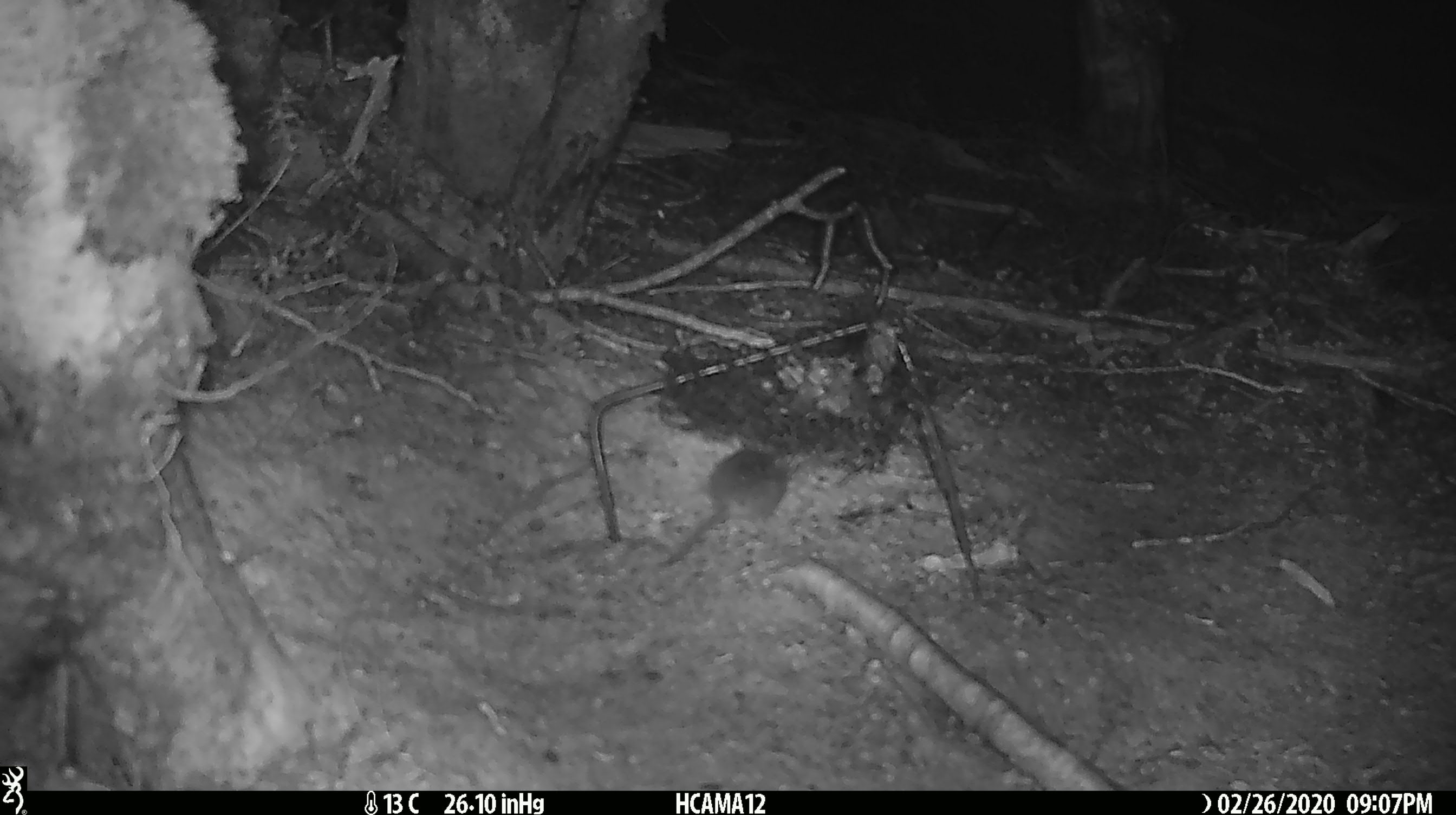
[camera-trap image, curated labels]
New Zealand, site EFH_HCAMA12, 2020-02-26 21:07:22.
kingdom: Animalia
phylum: Chordata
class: Mammalia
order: Rodentia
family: Muridae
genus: Mus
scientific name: Mus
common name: mouse